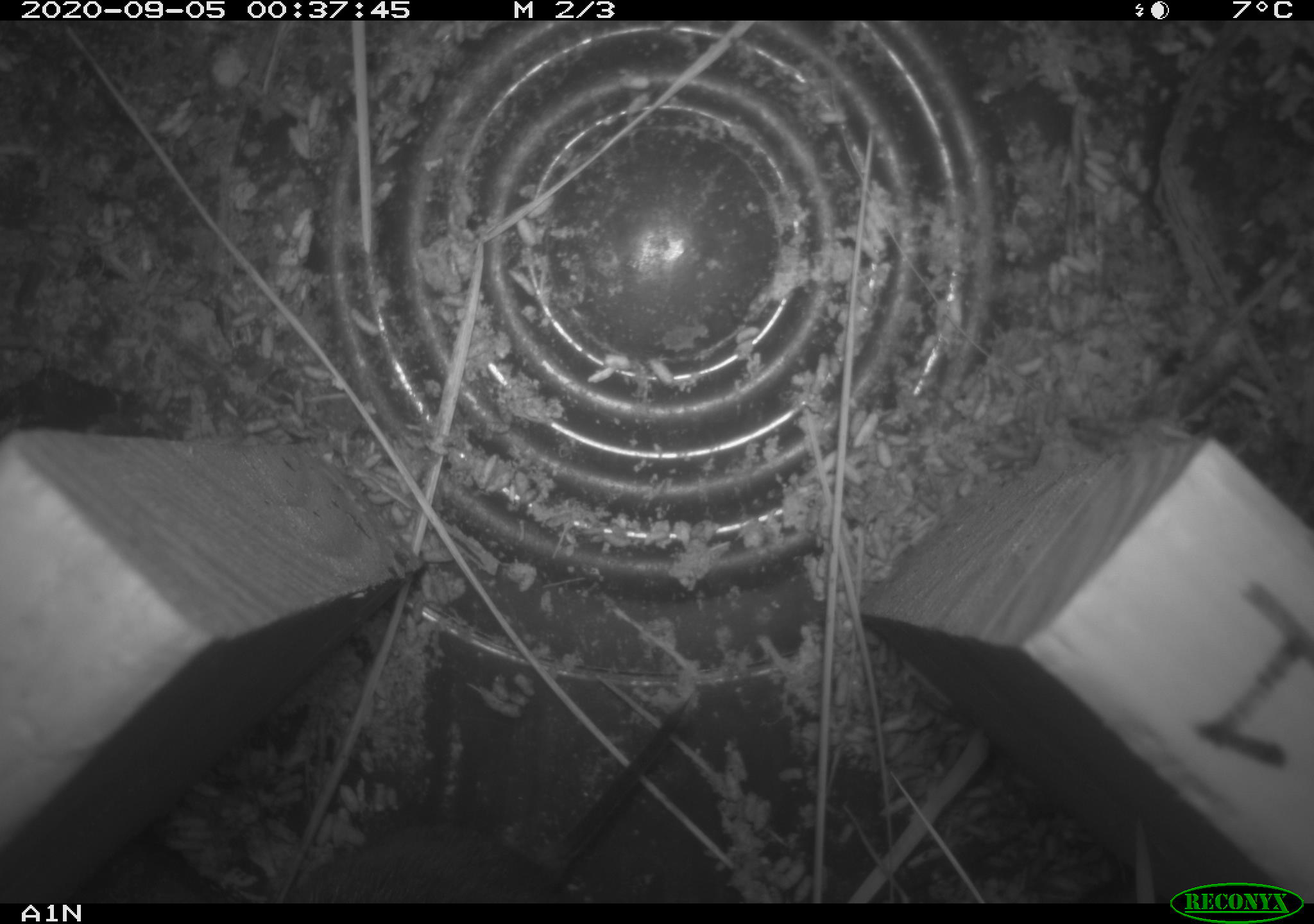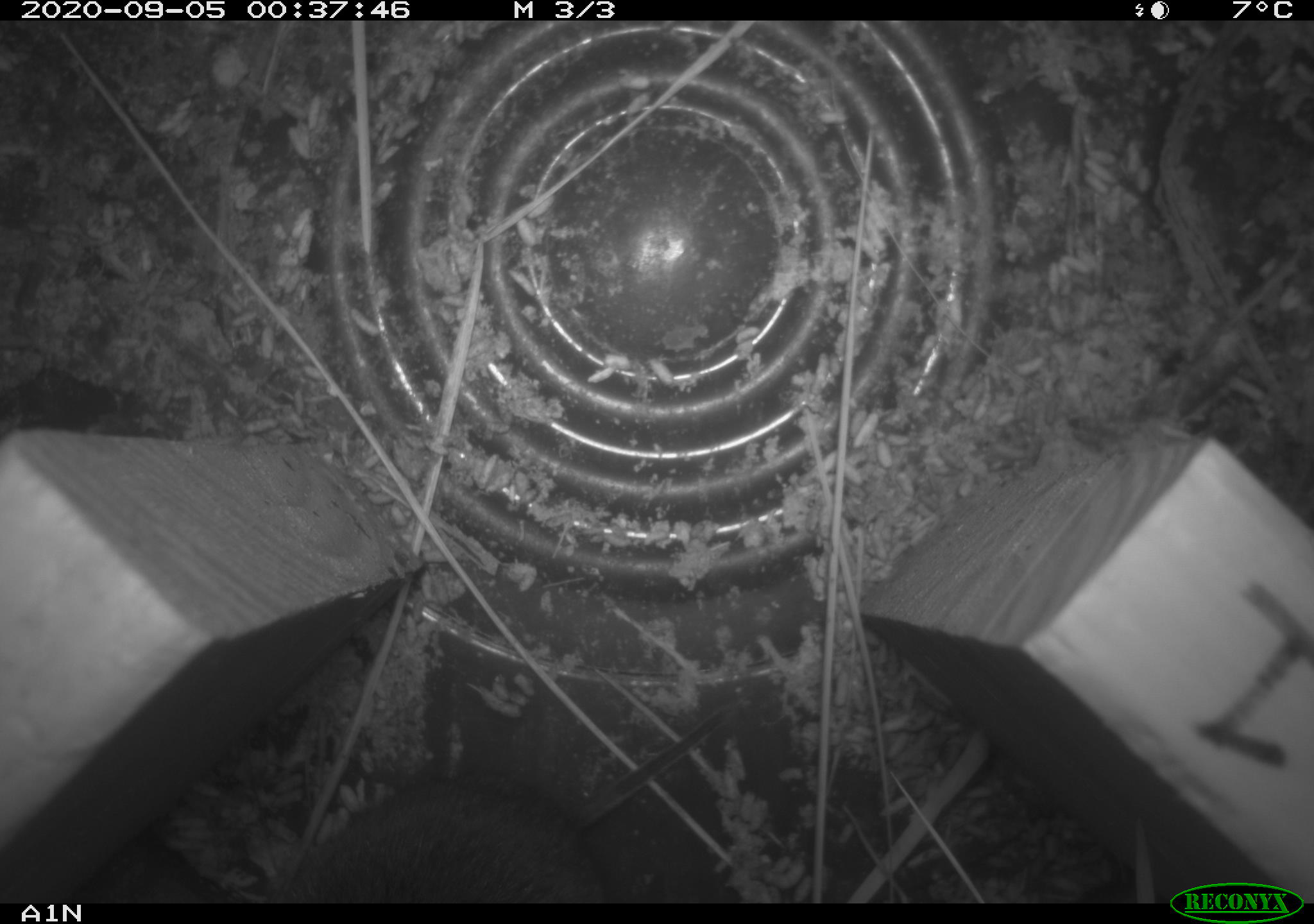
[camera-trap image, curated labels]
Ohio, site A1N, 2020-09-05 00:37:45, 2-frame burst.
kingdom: Animalia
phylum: Chordata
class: Mammalia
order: Rodentia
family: Cricetidae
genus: Microtus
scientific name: Microtus pennsylvanicus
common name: meadow vole